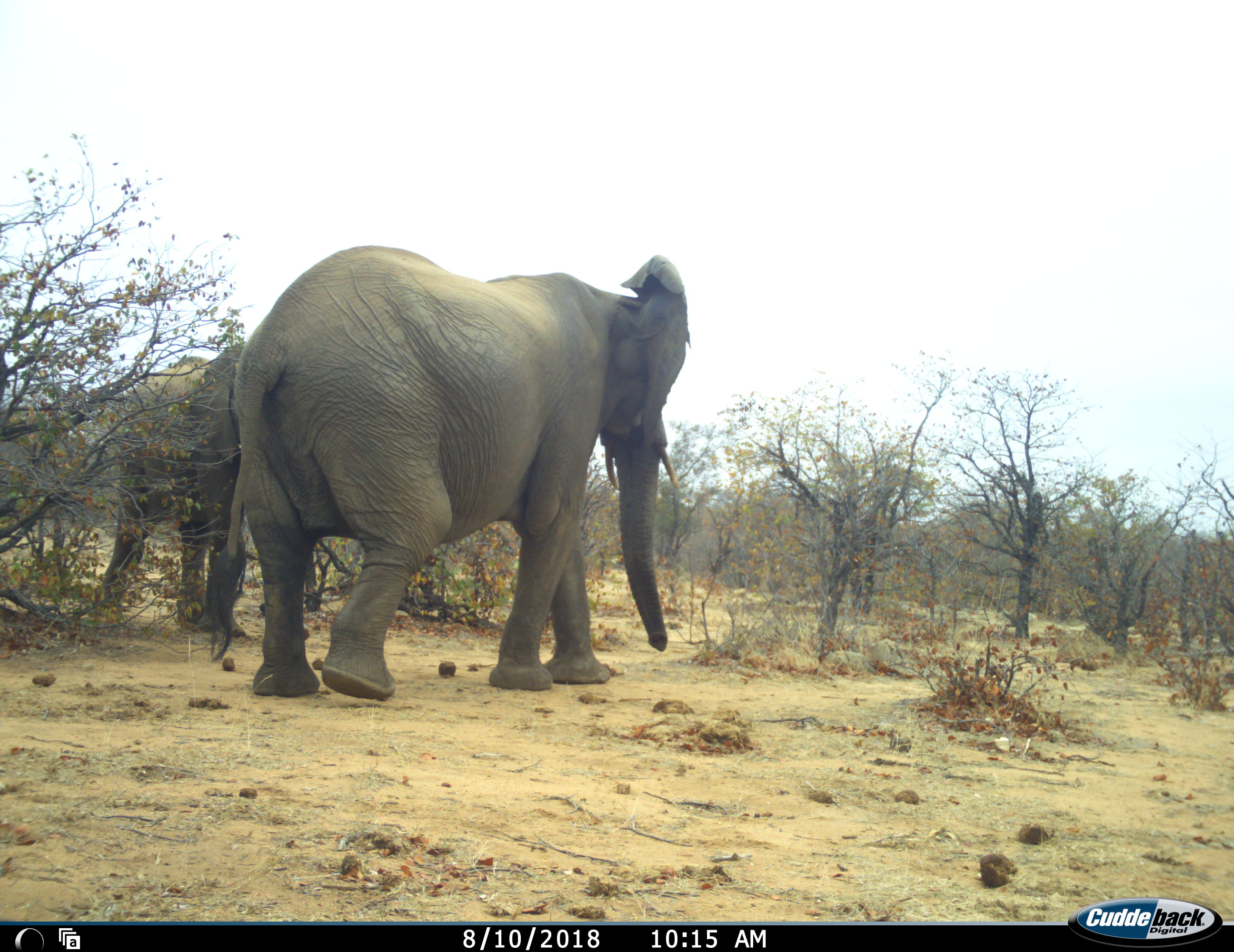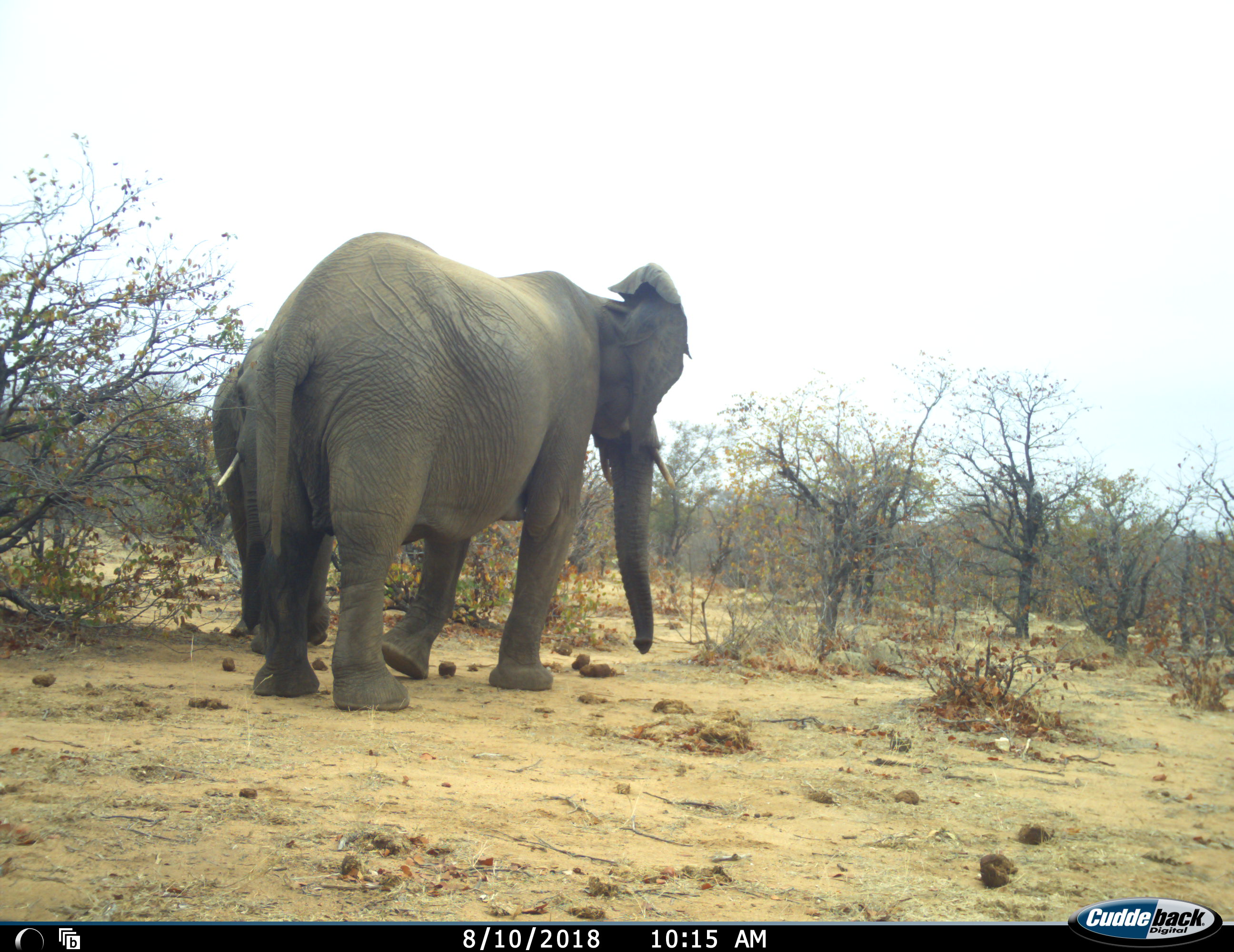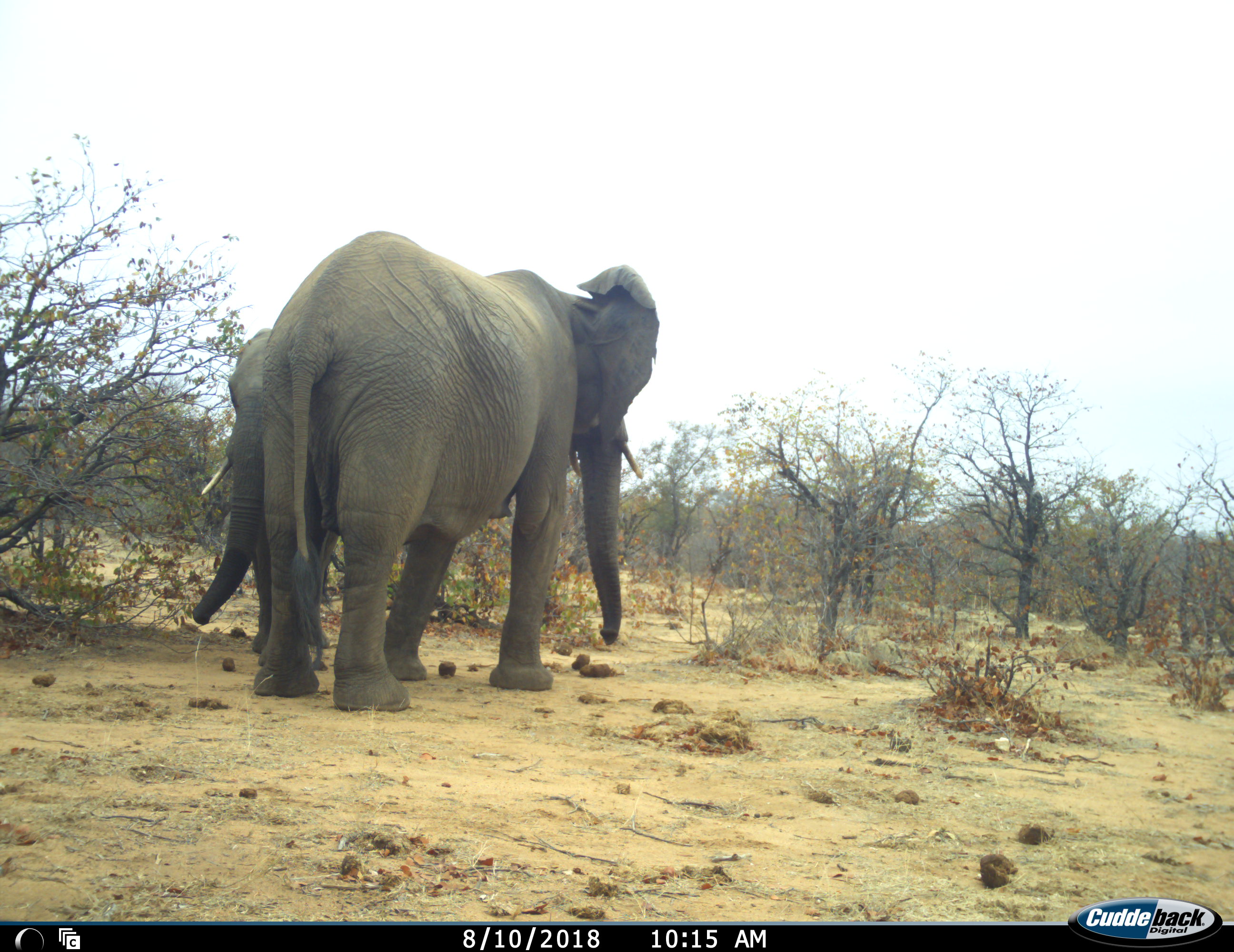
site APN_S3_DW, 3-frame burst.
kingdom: Animalia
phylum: Chordata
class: Mammalia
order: Proboscidea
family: Elephantidae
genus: Loxodonta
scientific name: Loxodonta africana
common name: african bush elephant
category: elephant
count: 2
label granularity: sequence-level